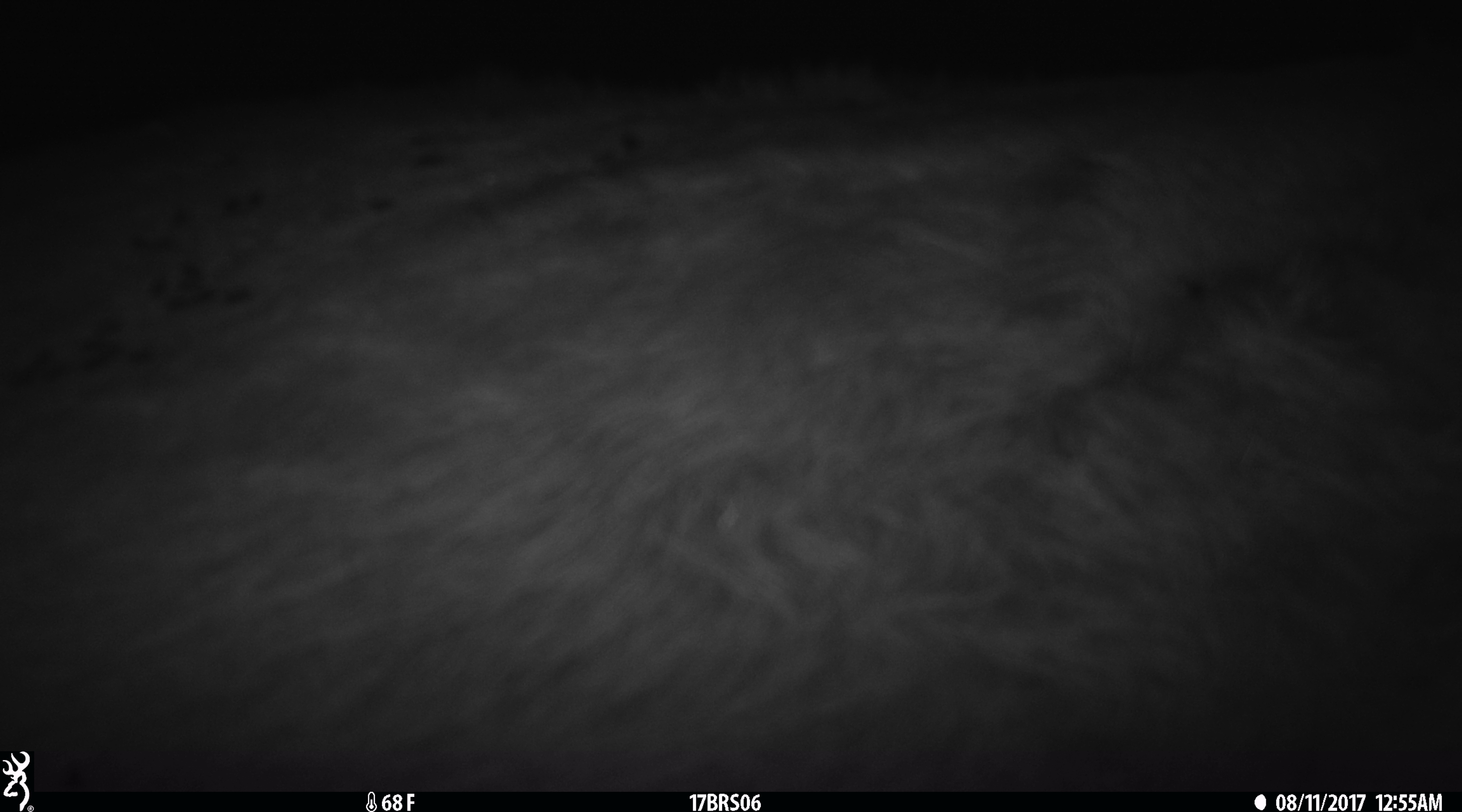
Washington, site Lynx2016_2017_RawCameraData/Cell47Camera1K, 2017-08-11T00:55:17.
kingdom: Animalia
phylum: Chordata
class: Mammalia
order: Artiodactyla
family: Bovidae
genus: Bos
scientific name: Bos taurus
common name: domestic cattle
Domestic cattle (Bos taurus). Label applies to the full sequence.